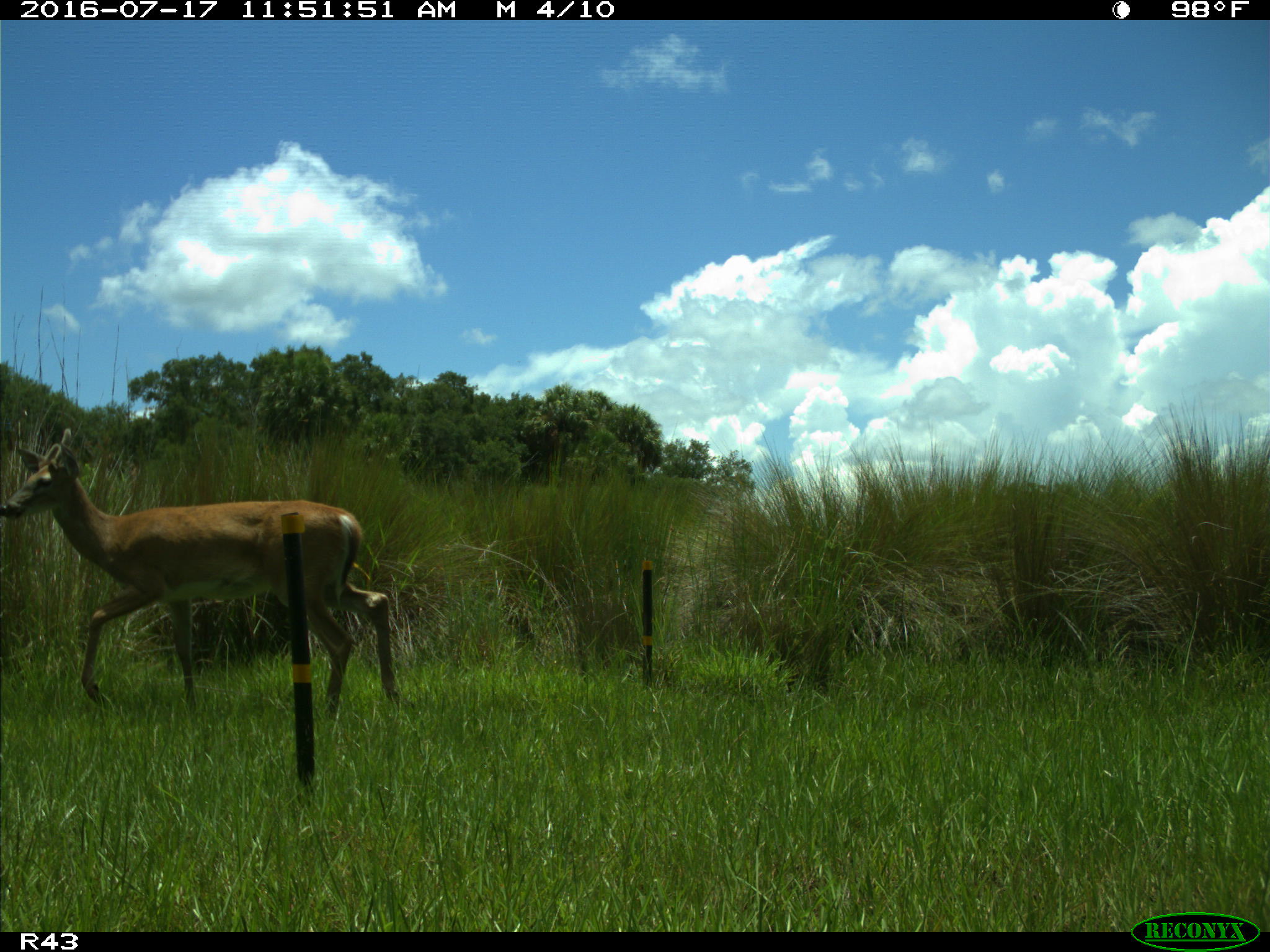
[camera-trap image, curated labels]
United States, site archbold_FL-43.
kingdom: Animalia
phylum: Chordata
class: Mammalia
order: Artiodactyla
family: Cervidae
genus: Odocoileus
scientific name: Odocoileus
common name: deer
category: unidentified deer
Unidentified deer (deer) (Odocoileus).